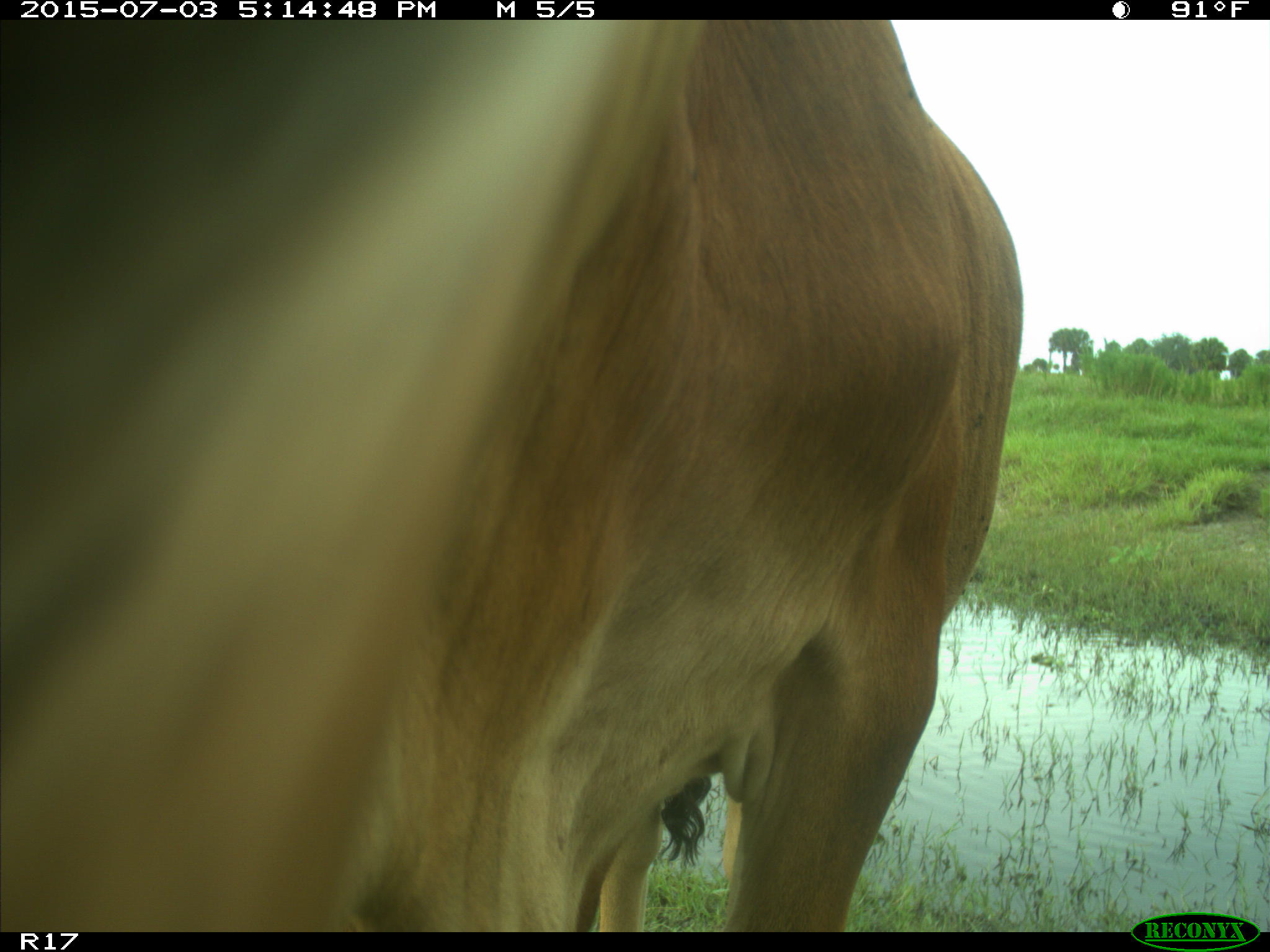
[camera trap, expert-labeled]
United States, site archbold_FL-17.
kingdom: Animalia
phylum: Chordata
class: Mammalia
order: Artiodactyla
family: Bovidae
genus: Bos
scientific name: Bos taurus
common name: domestic cow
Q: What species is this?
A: Bos taurus (domestic cow).